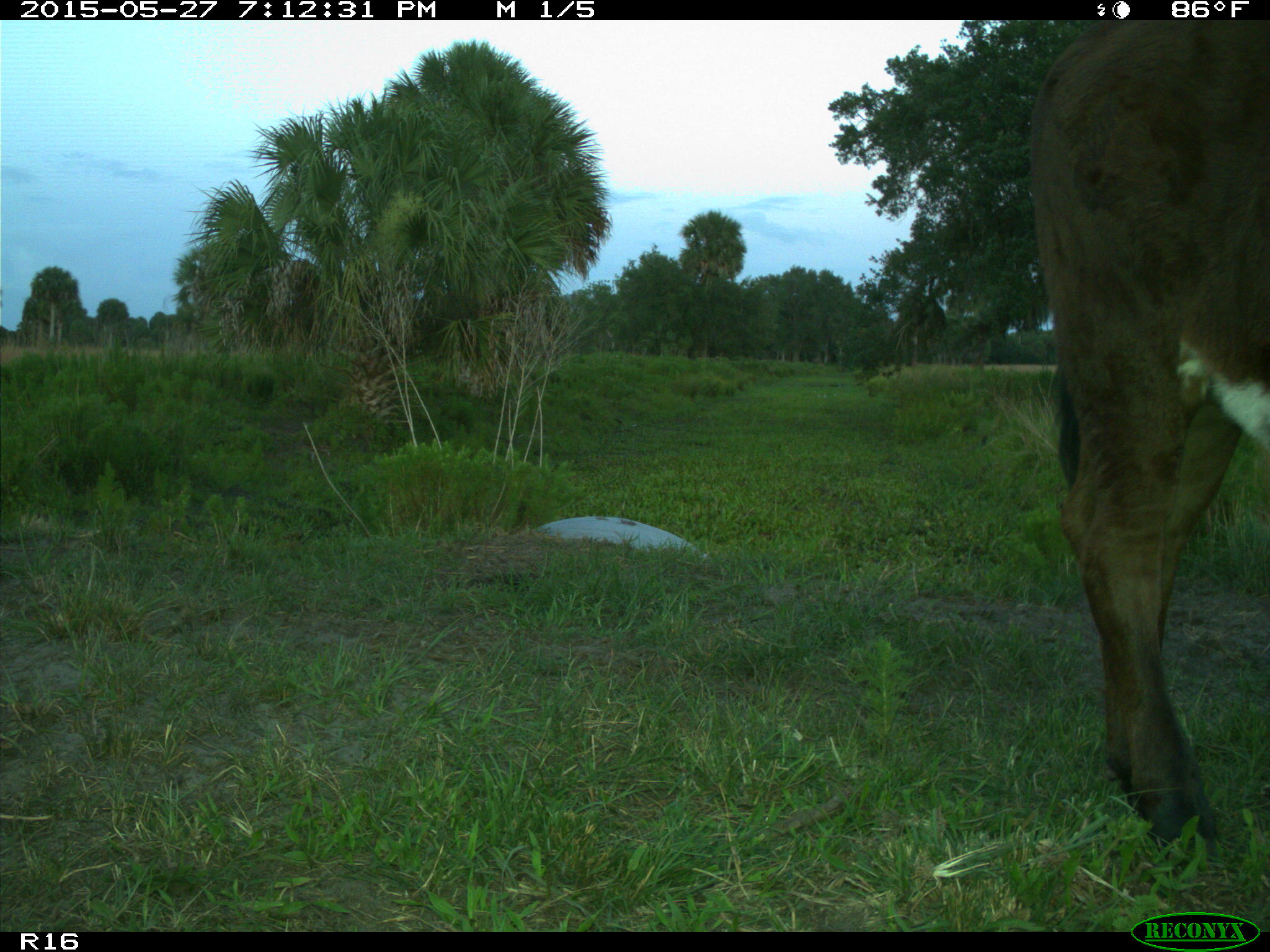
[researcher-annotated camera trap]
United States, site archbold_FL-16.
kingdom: Animalia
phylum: Chordata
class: Mammalia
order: Artiodactyla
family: Bovidae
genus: Bos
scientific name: Bos taurus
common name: domestic cow